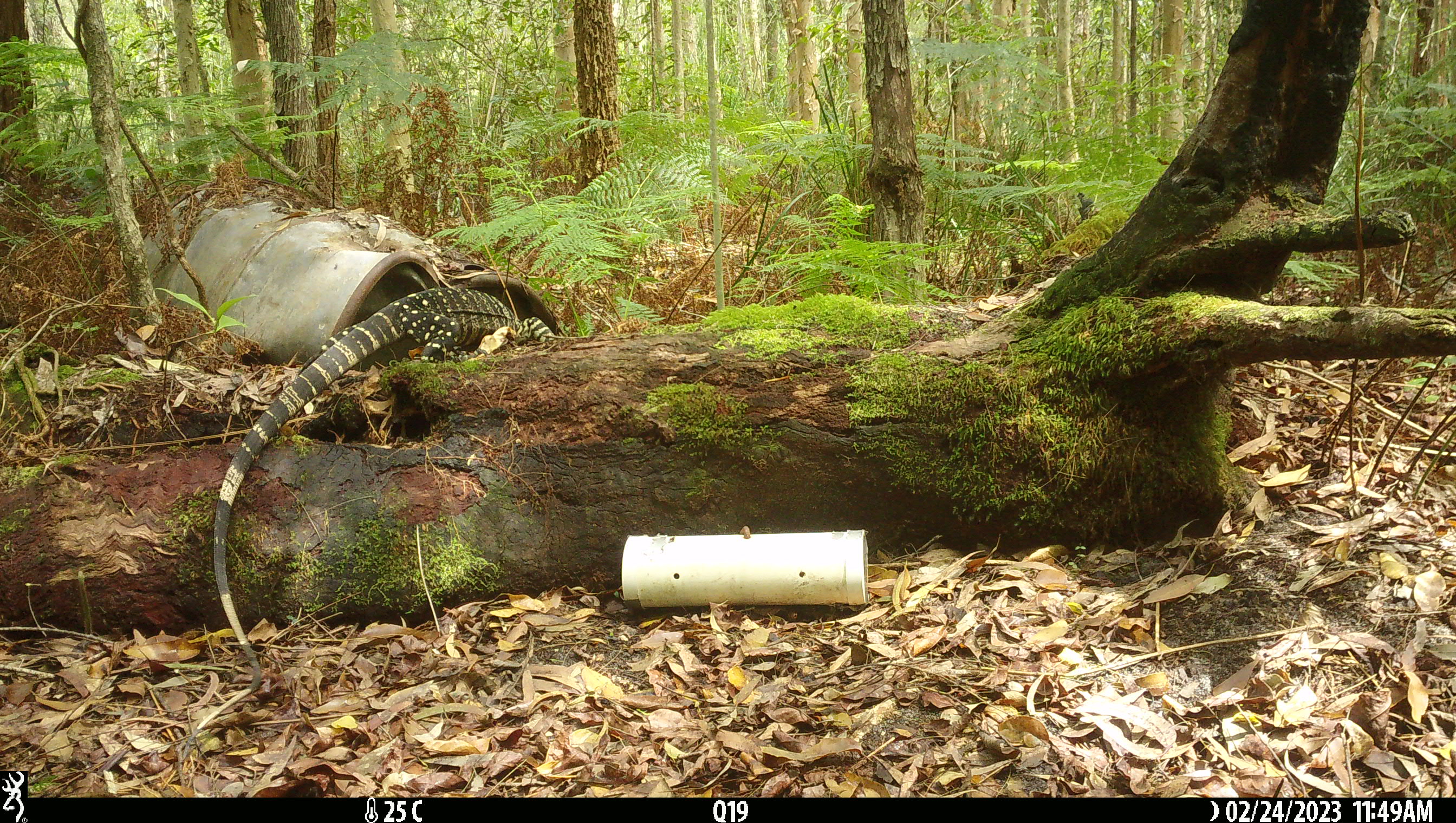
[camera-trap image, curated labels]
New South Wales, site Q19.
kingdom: Animalia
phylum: Chordata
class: Reptilia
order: Squamata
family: Varanidae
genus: Varanus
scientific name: Varanus varius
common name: lace monitor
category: goanna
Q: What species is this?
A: Goanna (lace monitor) (Varanus varius).